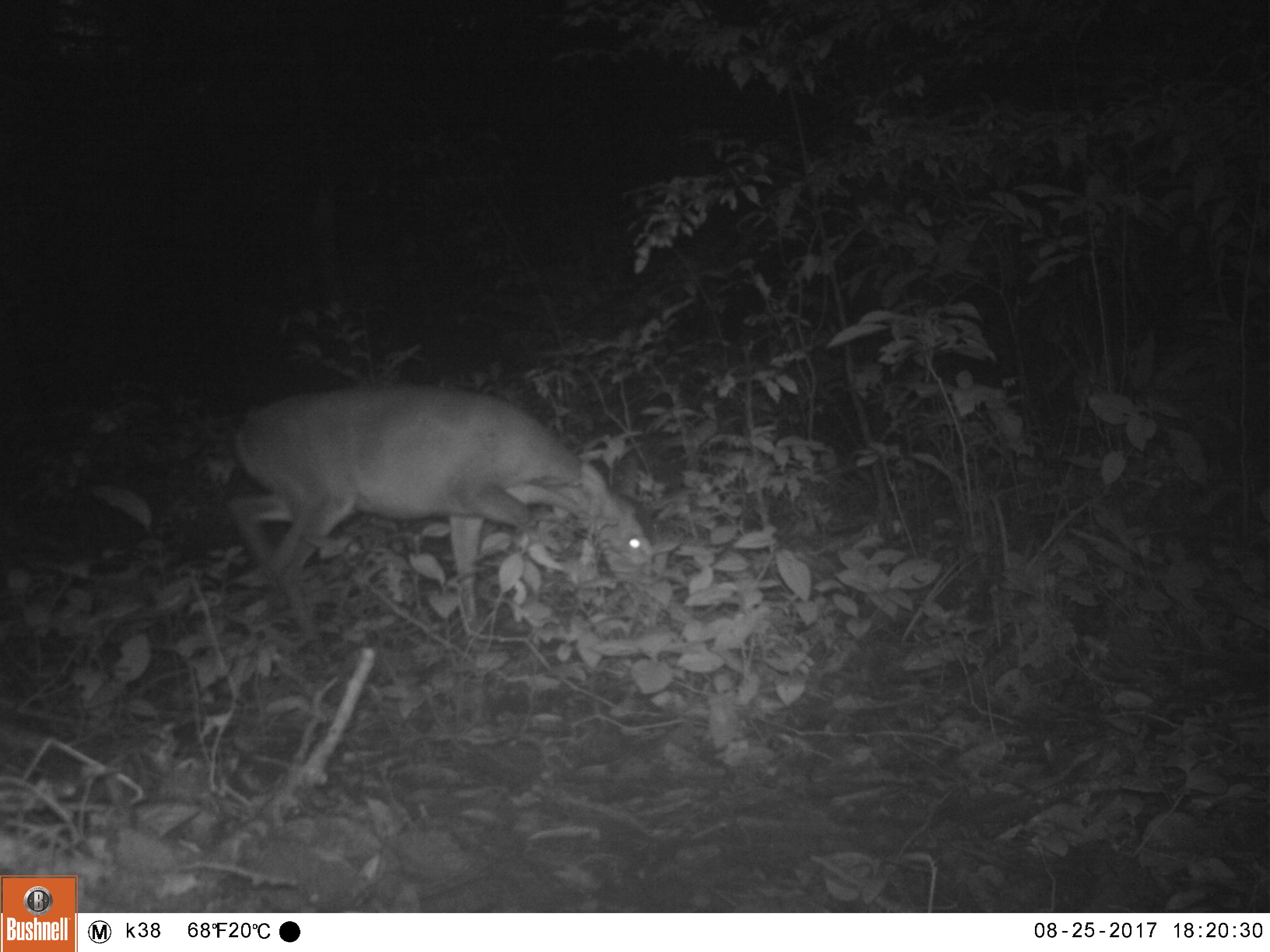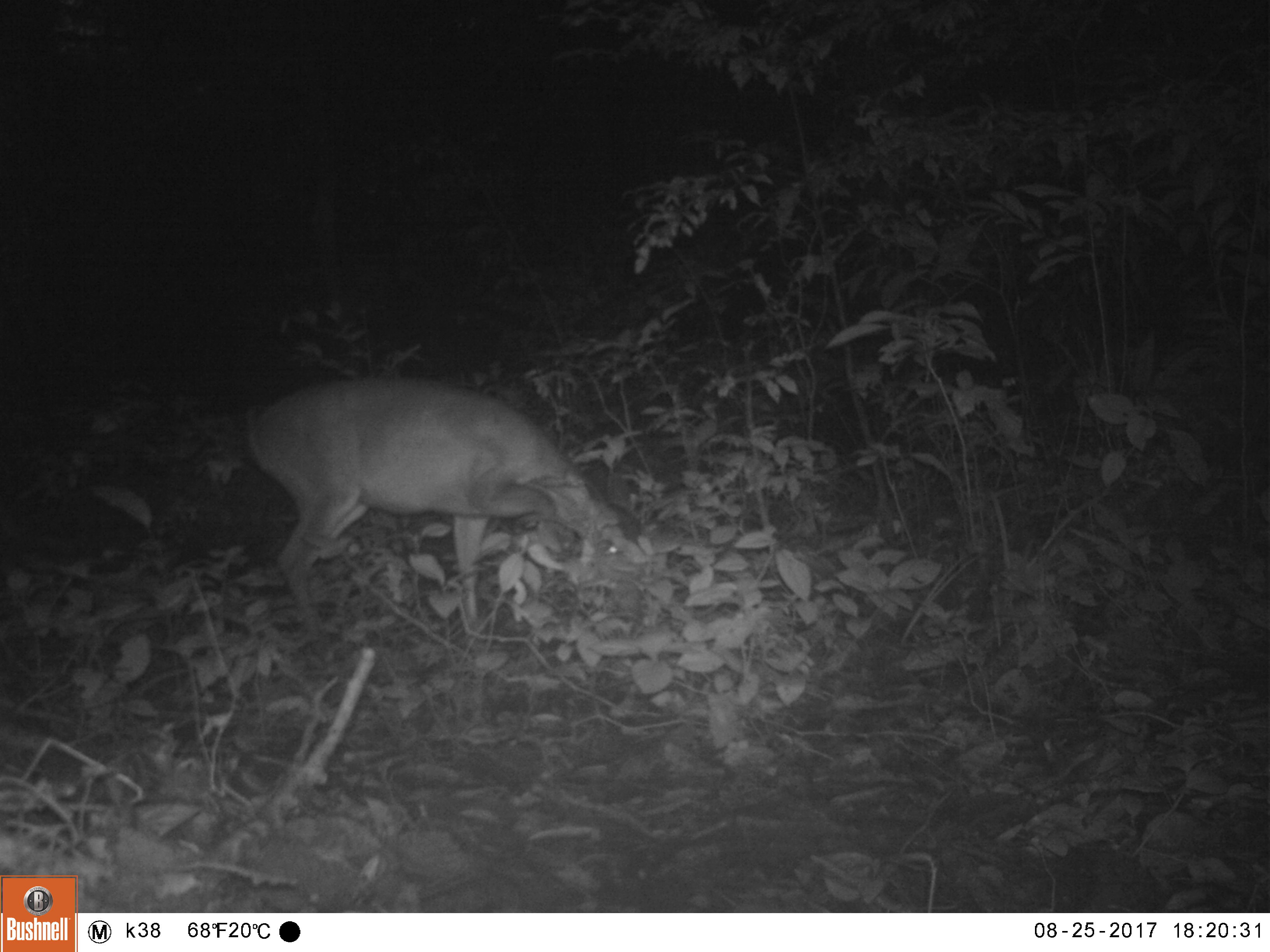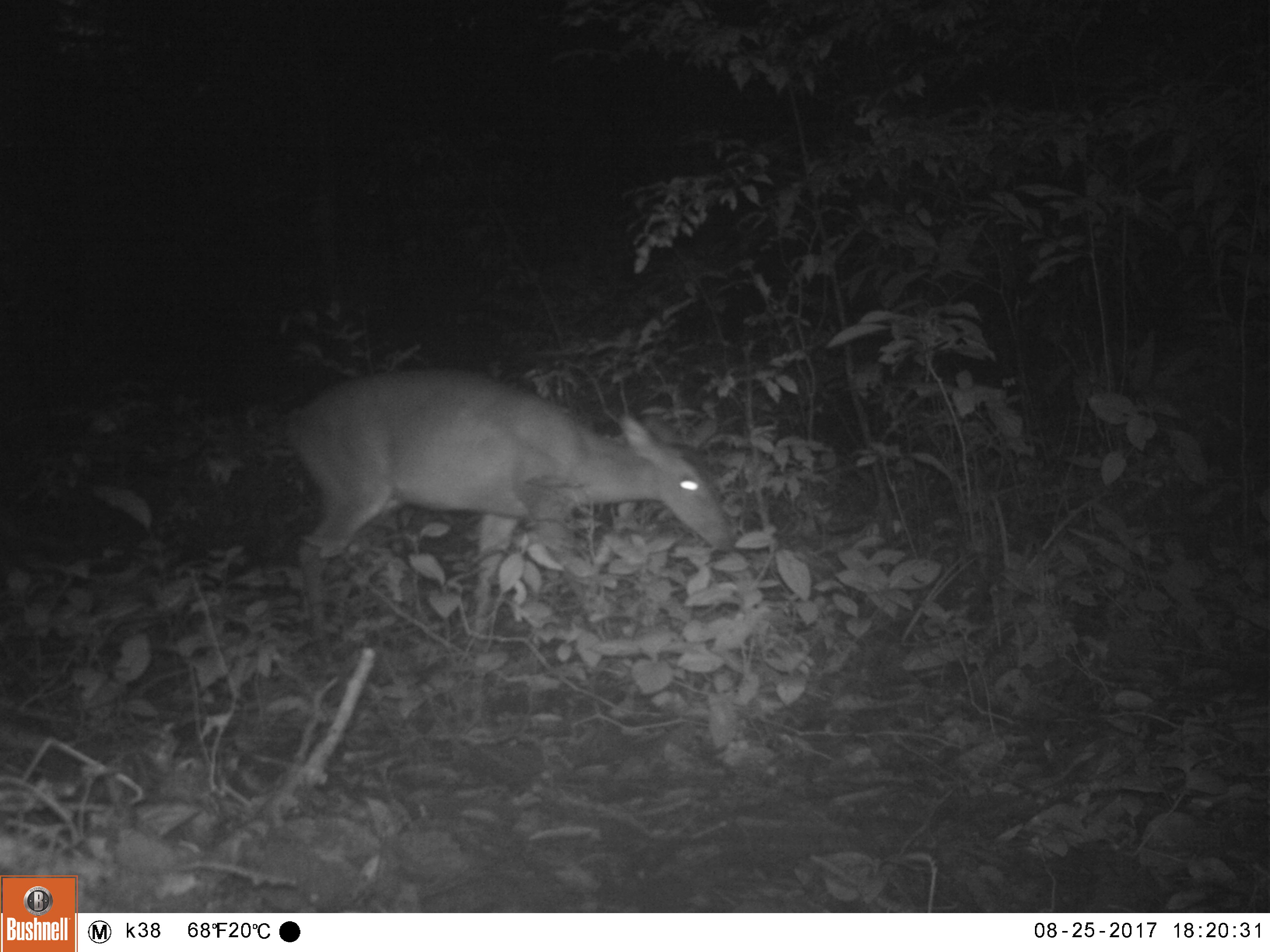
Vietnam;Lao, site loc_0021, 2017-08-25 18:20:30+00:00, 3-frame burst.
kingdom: Animalia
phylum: Chordata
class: Mammalia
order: Artiodactyla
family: Cervidae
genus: Muntiacus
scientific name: Muntiacus vuquangensis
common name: large-antlered muntjac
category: large antlered muntjac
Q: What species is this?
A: Large antlered muntjac (large-antlered muntjac) (Muntiacus vuquangensis).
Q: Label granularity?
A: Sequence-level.